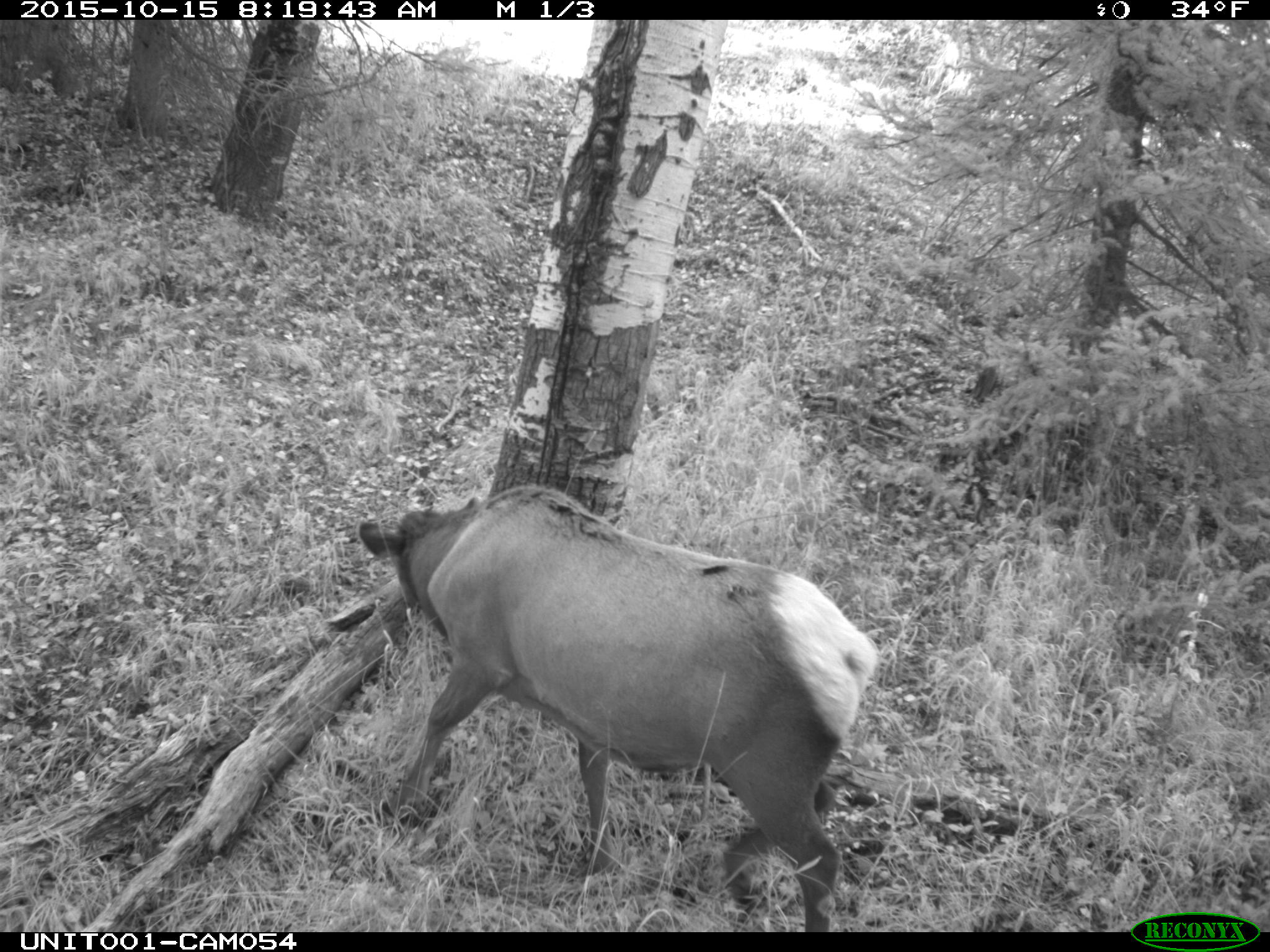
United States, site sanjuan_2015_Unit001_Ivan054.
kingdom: Animalia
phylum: Chordata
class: Mammalia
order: Artiodactyla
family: Cervidae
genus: Cervus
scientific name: Cervus elaphus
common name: red deer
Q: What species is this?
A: Cervus elaphus (red deer).